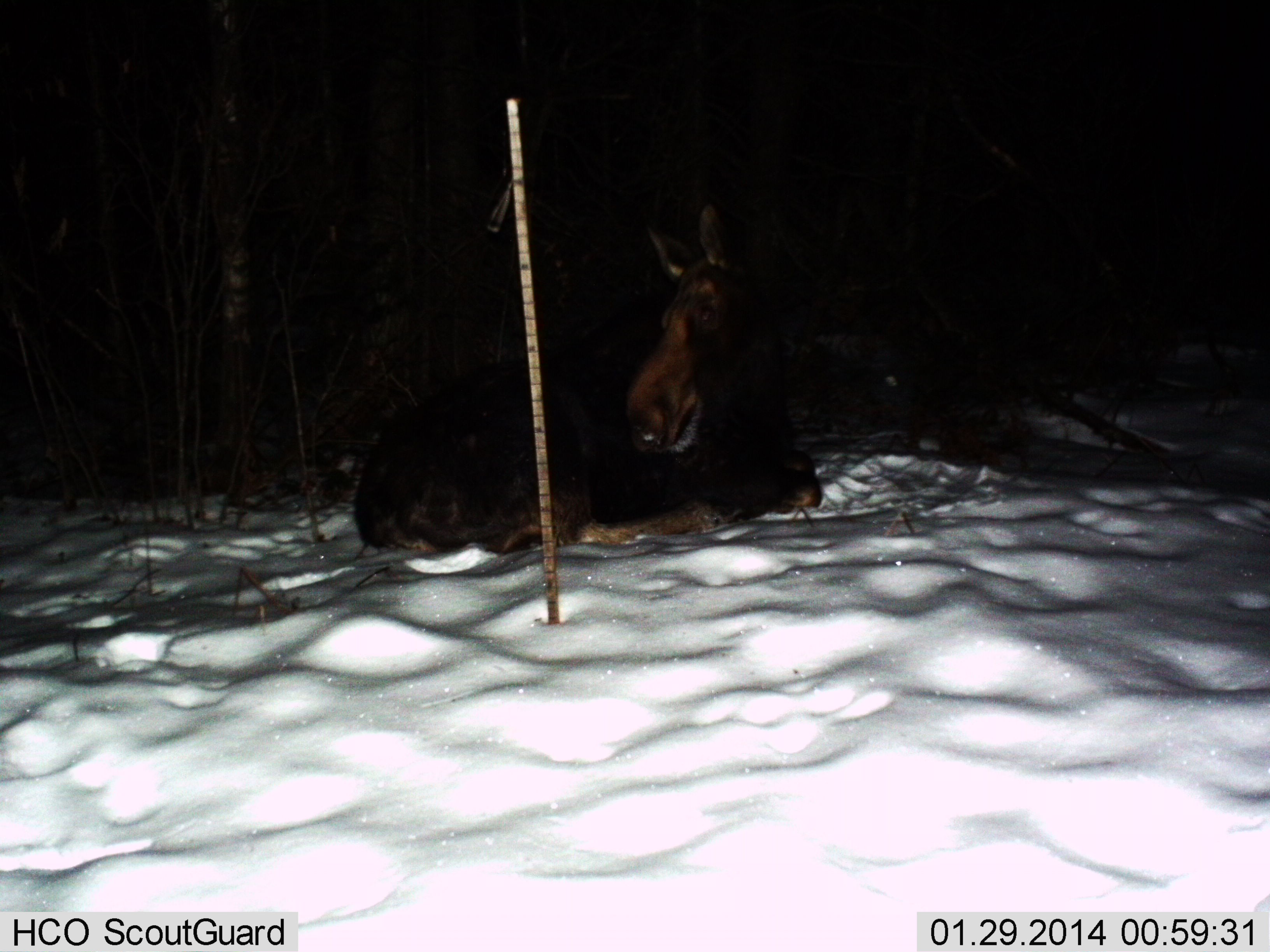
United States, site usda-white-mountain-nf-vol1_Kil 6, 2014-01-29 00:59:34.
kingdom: Animalia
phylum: Chordata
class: Mammalia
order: Artiodactyla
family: Cervidae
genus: Alces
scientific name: Alces alces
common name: moose